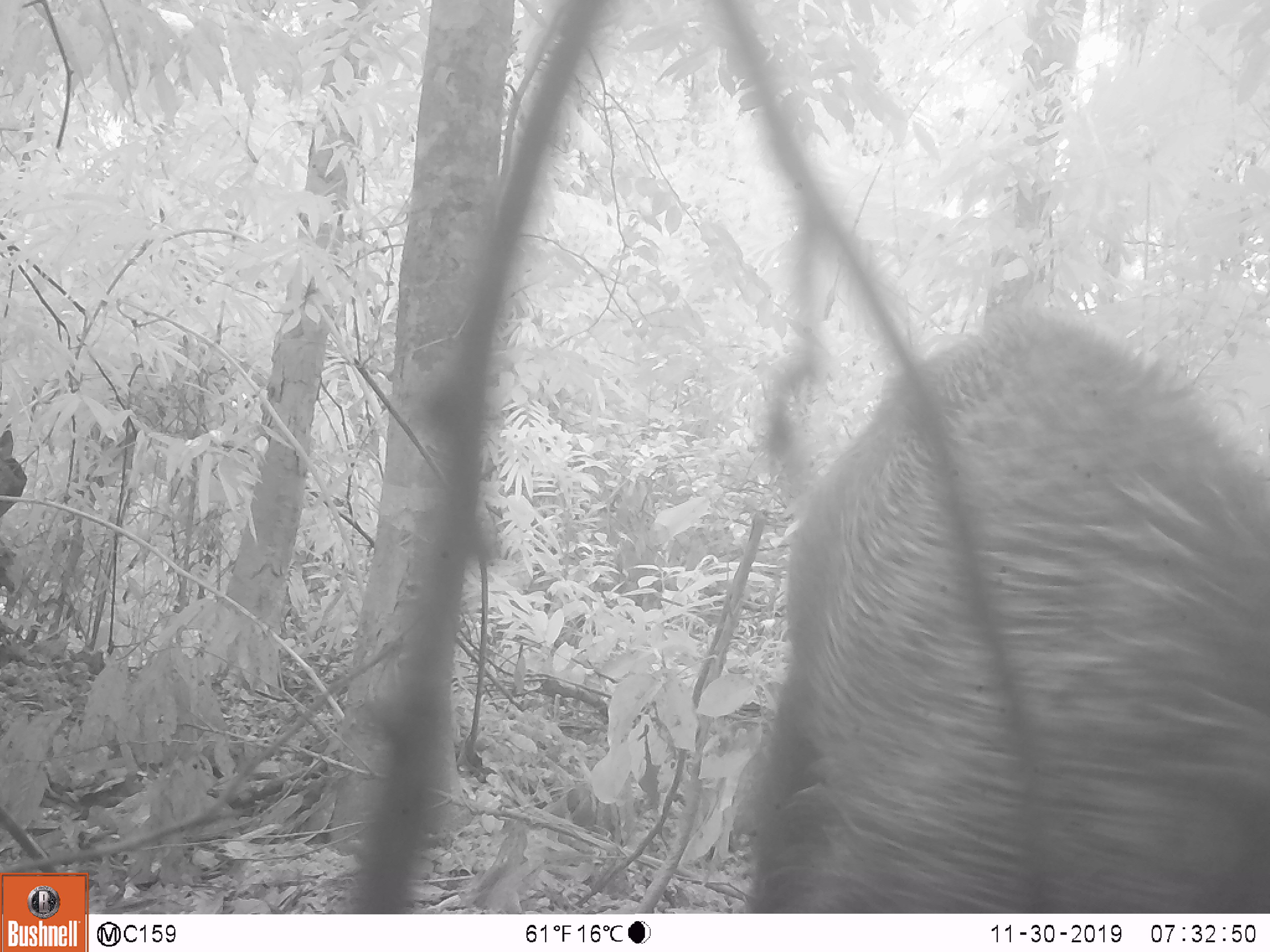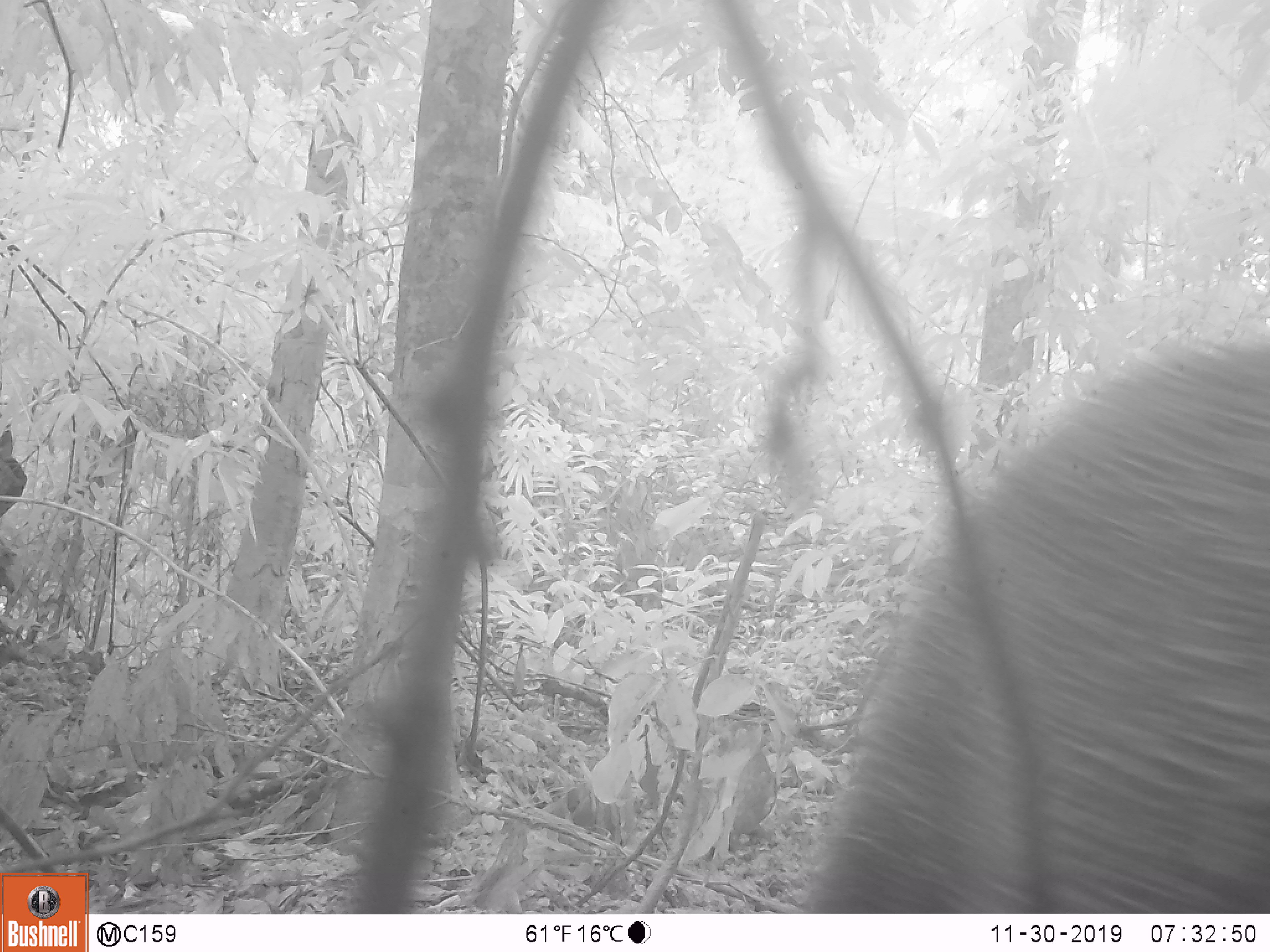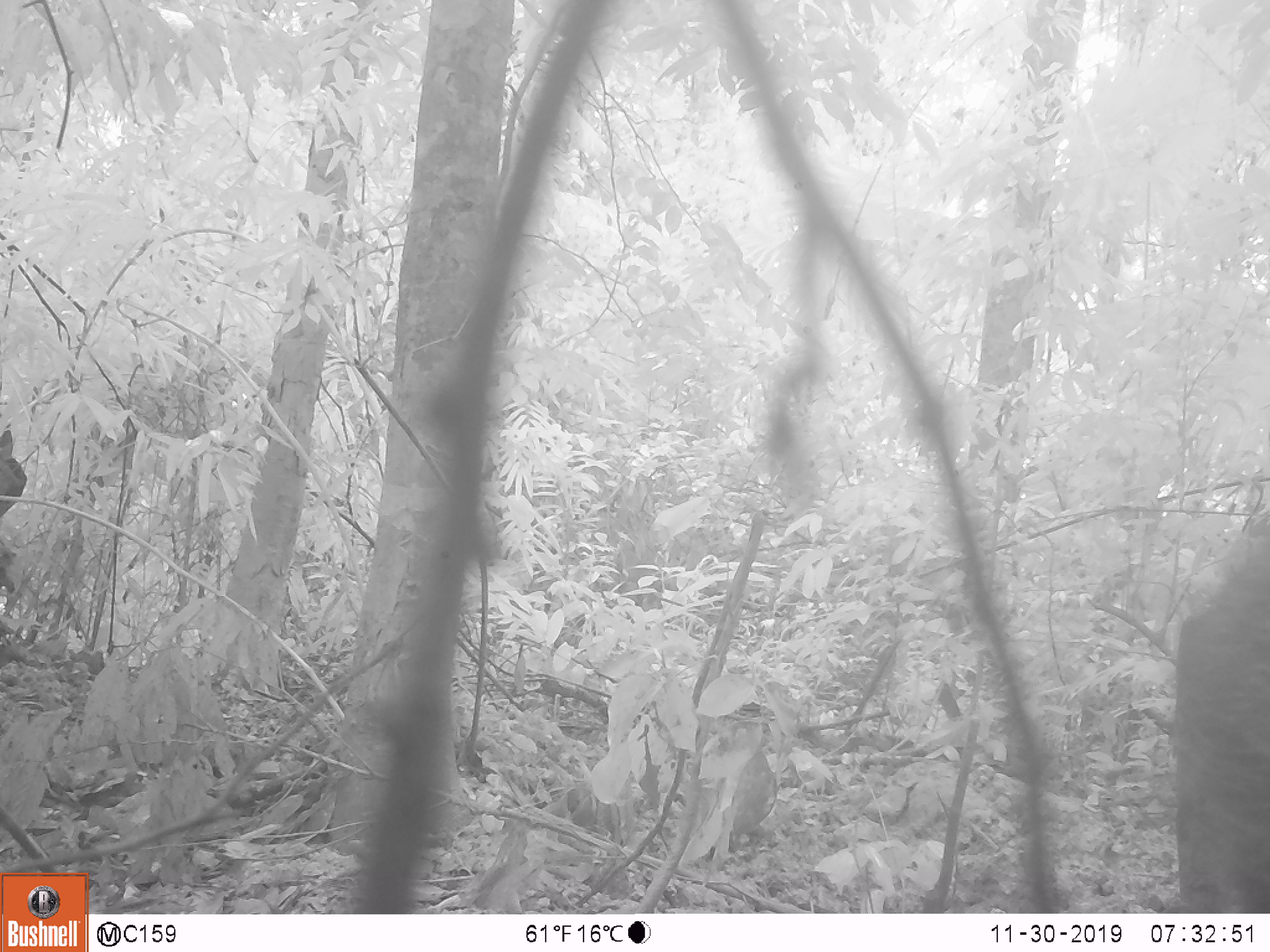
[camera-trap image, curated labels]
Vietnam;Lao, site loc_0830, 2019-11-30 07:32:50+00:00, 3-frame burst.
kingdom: Animalia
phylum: Chordata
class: Mammalia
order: Artiodactyla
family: Suidae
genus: Sus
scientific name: Sus scrofa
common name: eurasian wild pig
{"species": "eurasian wild pig (Sus scrofa)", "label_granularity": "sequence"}